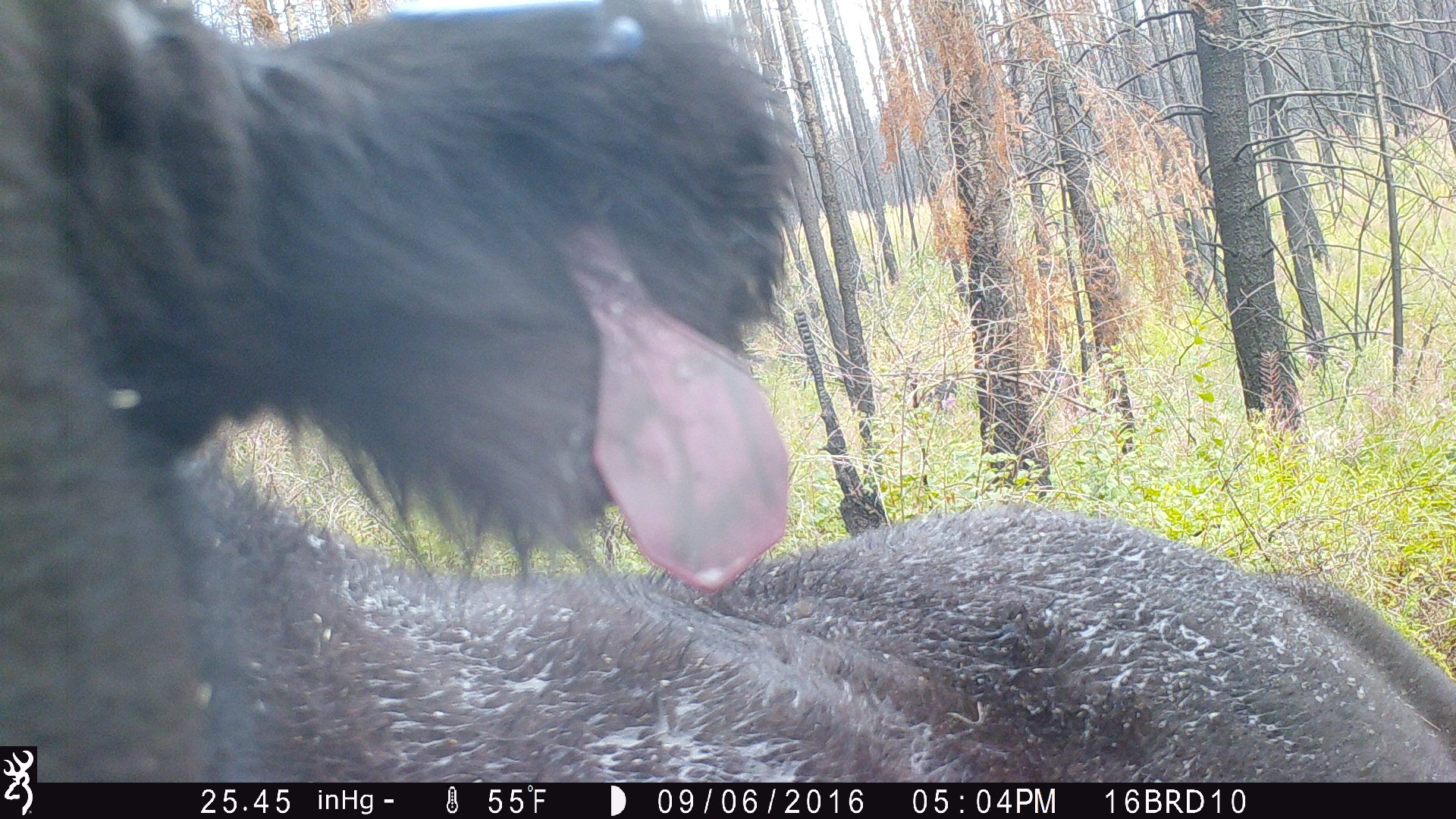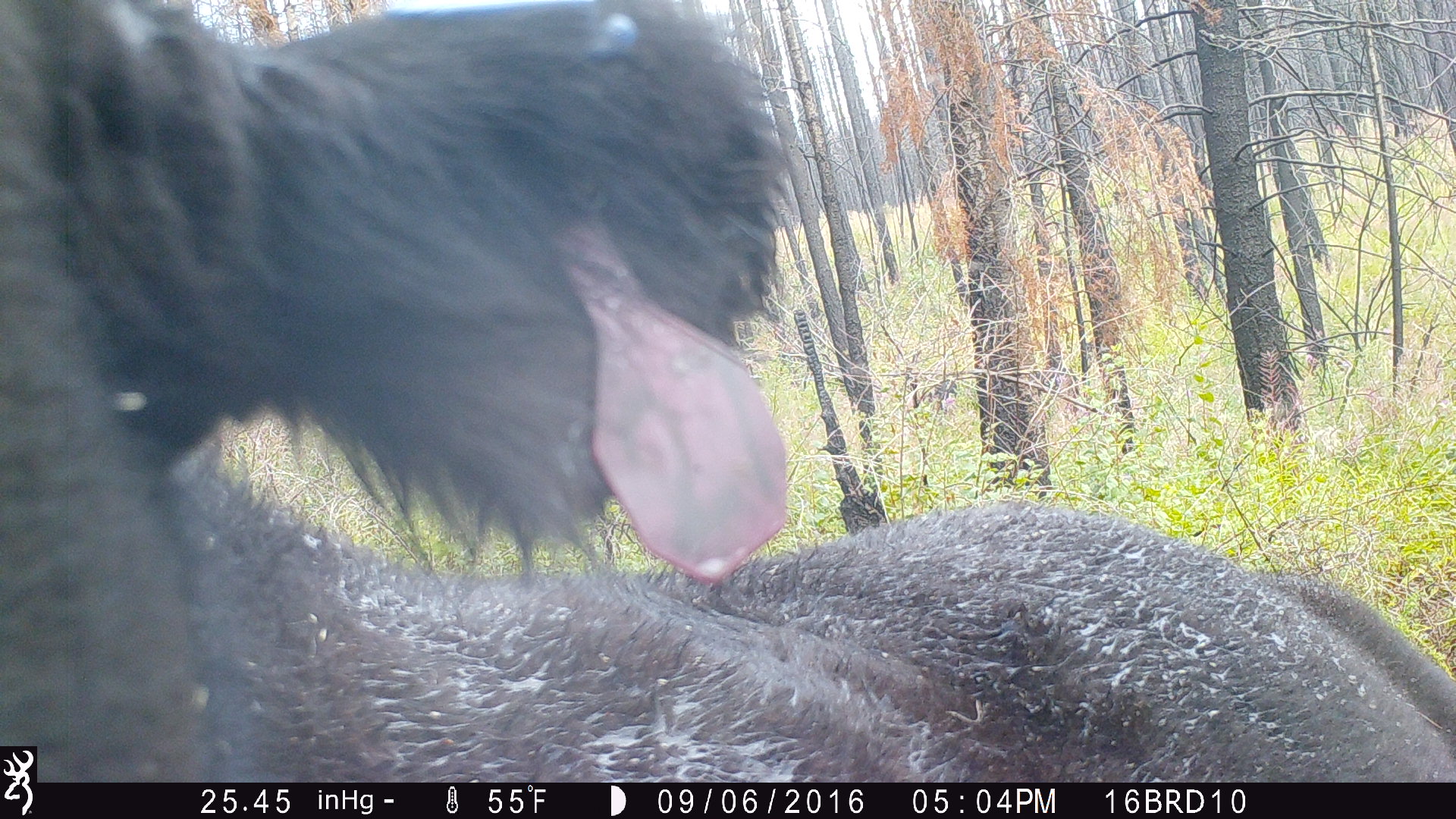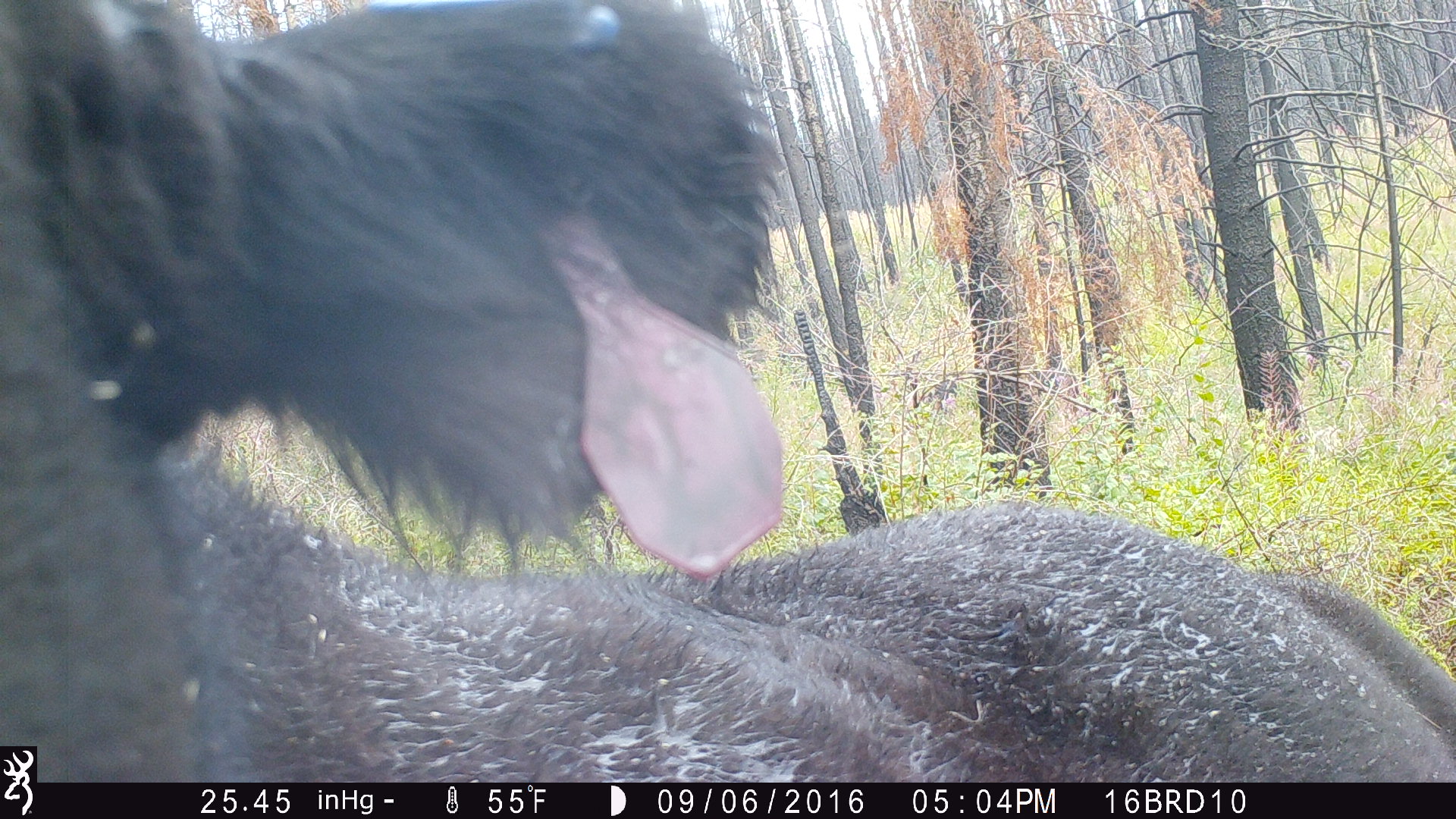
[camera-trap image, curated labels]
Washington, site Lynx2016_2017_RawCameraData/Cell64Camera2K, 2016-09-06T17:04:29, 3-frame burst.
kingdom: Animalia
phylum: Chordata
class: Mammalia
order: Artiodactyla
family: Bovidae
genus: Bos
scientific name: Bos taurus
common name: domestic cattle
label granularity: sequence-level